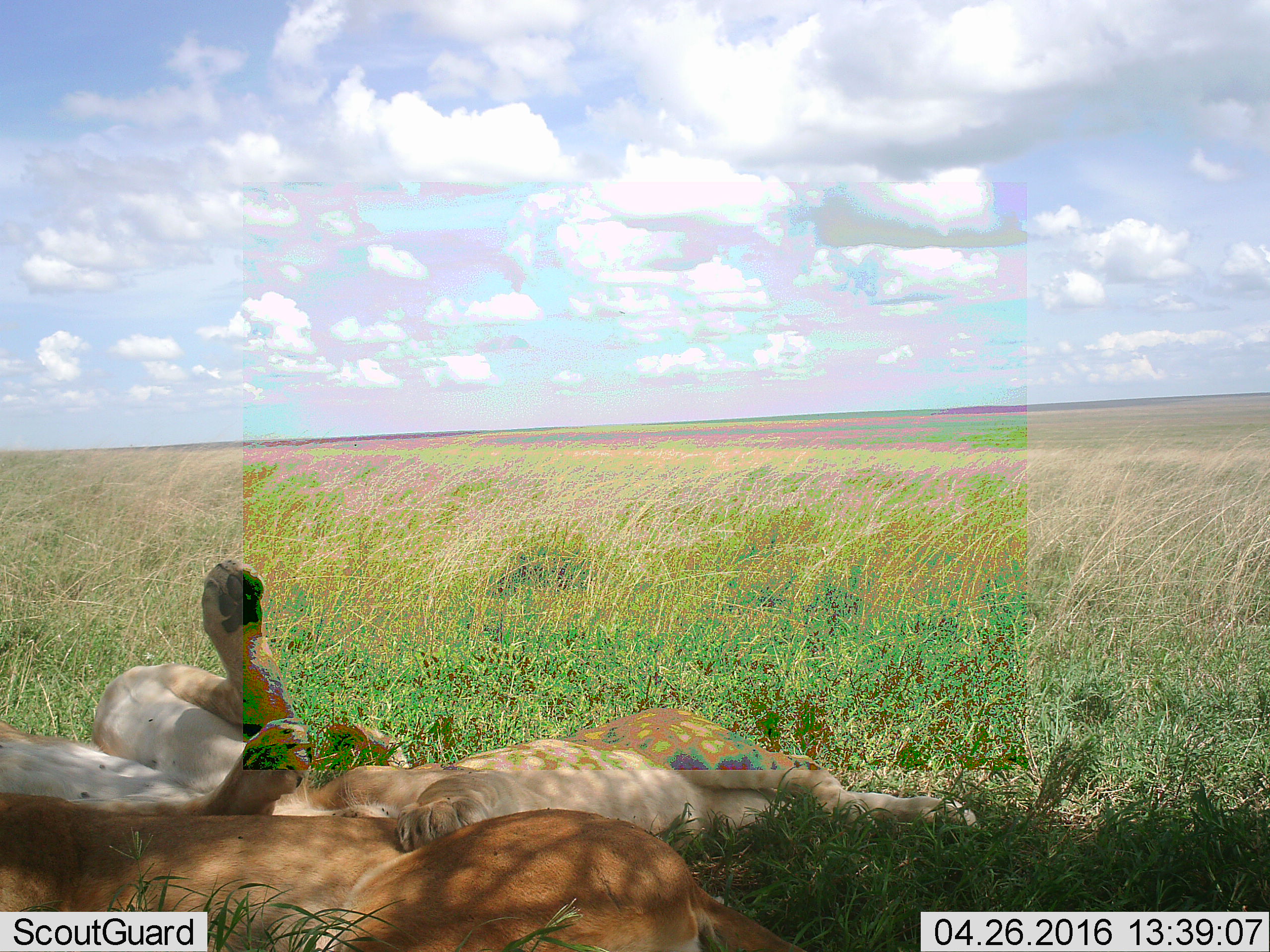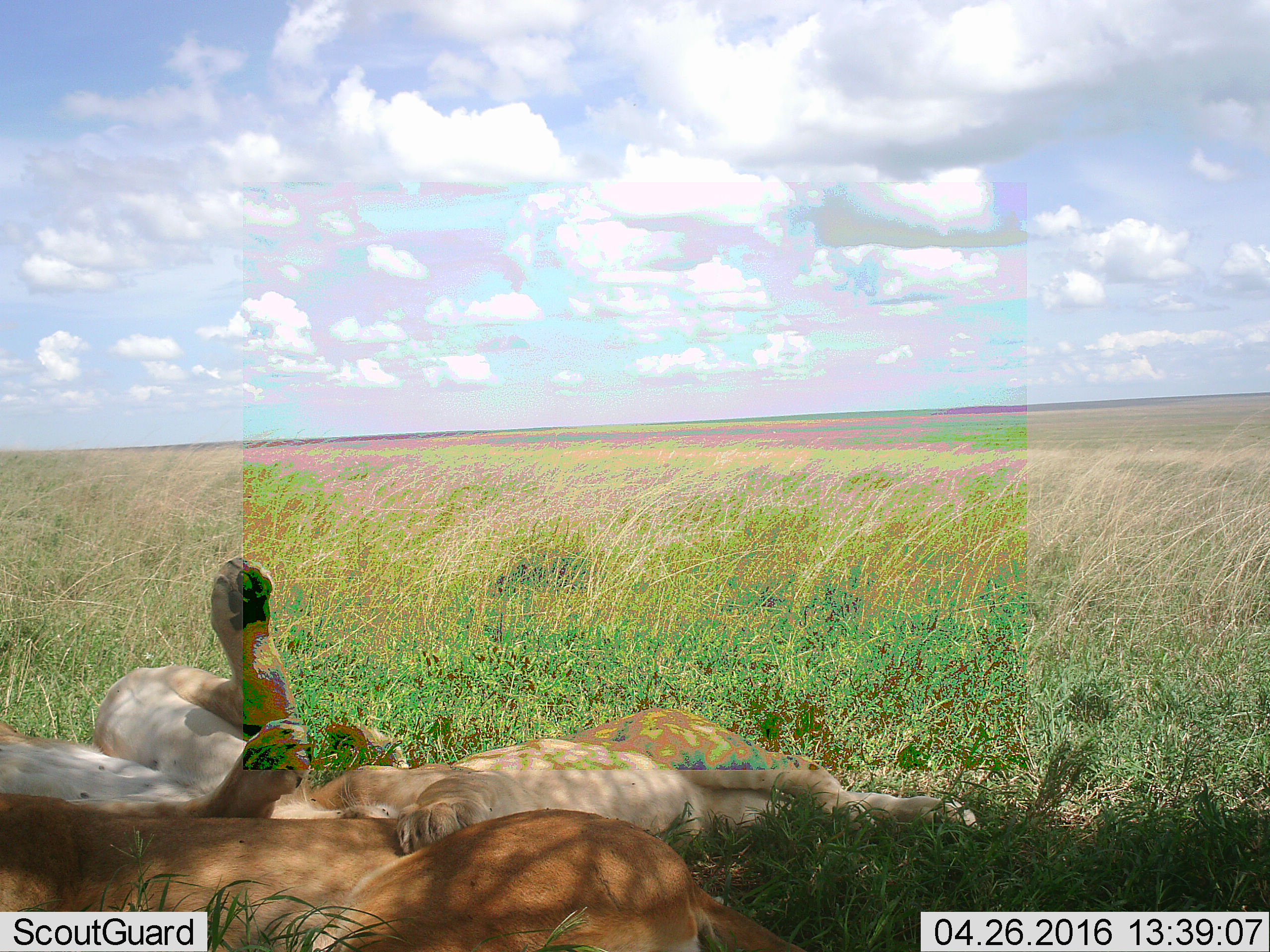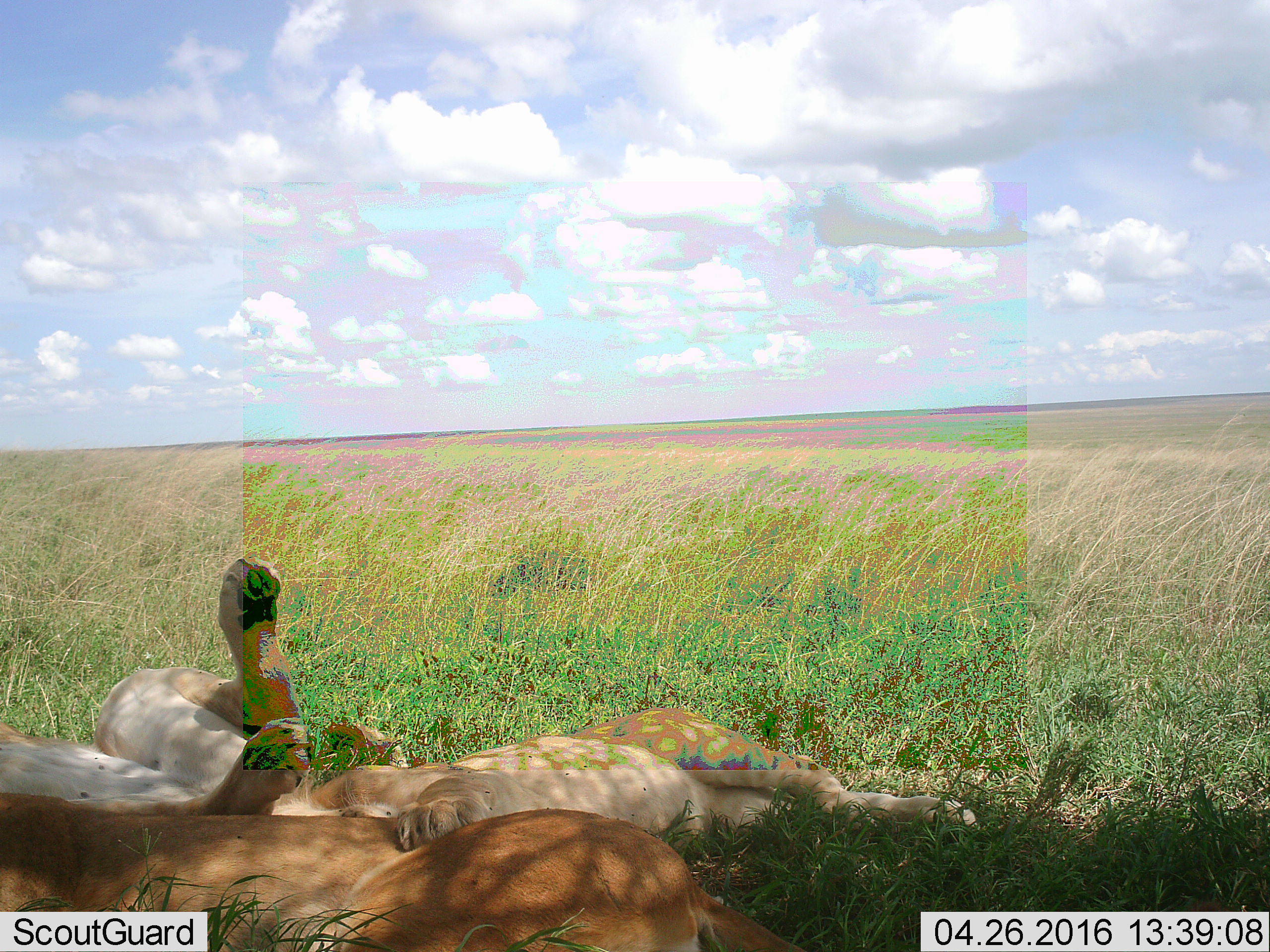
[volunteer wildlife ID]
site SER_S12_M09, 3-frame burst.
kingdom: Animalia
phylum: Chordata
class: Mammalia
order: Carnivora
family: Felidae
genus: Panthera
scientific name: Panthera leo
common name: lion female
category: lionfemale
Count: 3.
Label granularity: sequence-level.